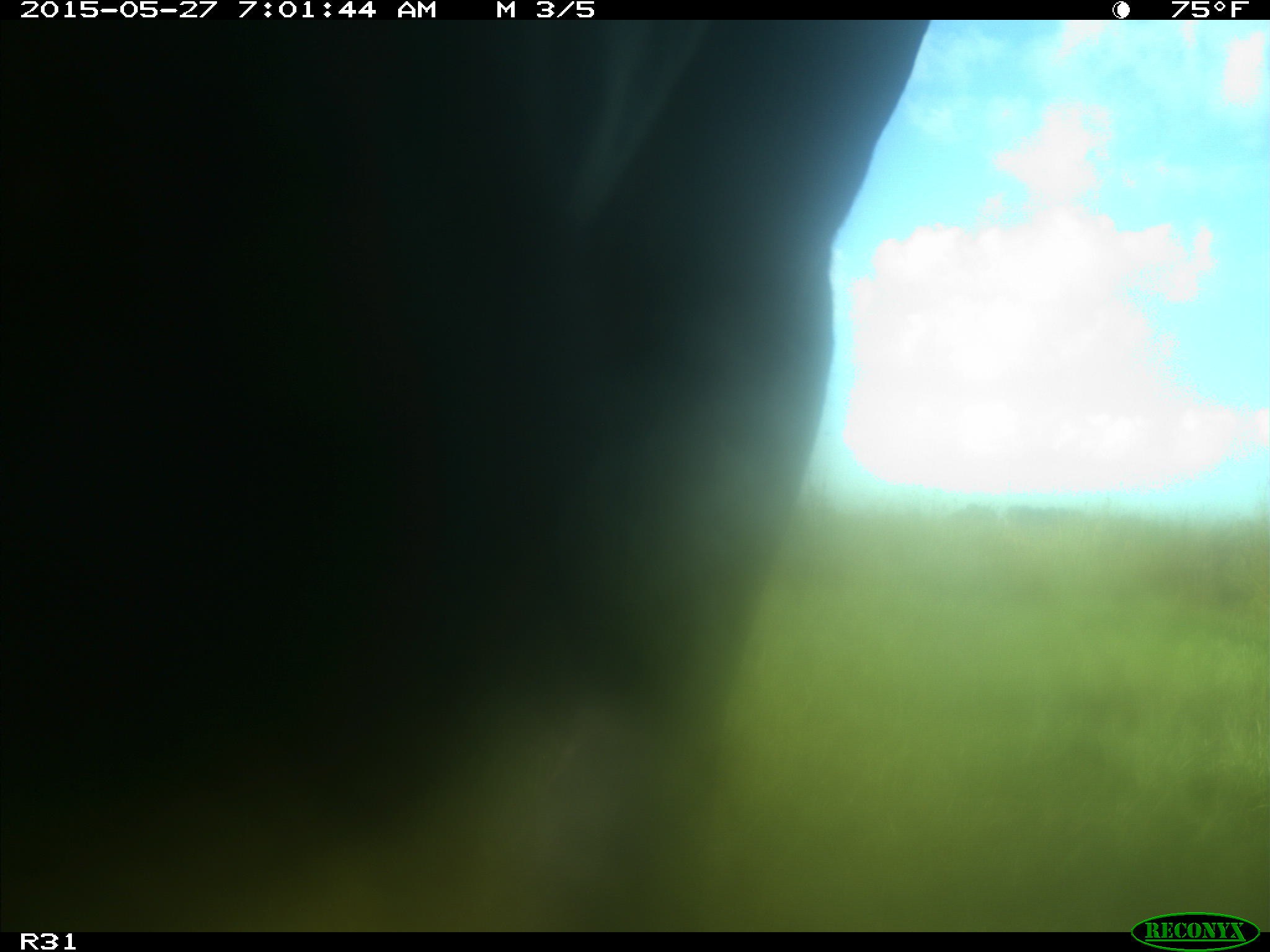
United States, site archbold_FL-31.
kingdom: Animalia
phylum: Chordata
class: Mammalia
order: Artiodactyla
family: Bovidae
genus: Bos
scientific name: Bos taurus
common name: domestic cow